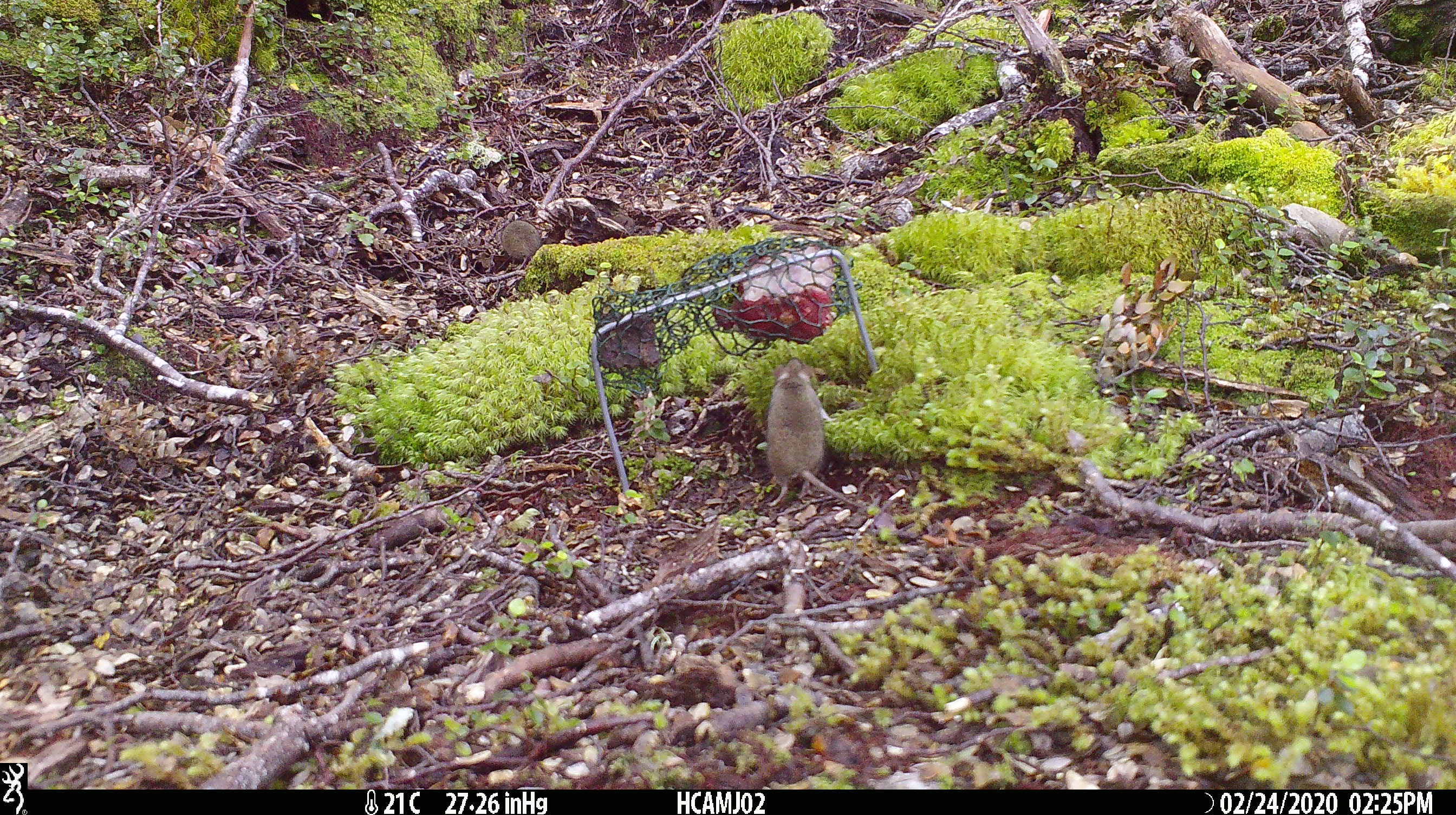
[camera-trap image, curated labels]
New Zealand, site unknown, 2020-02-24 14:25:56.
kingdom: Animalia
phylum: Chordata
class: Mammalia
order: Rodentia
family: Muridae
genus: Mus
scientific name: Mus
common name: mouse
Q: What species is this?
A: Mouse (Mus).